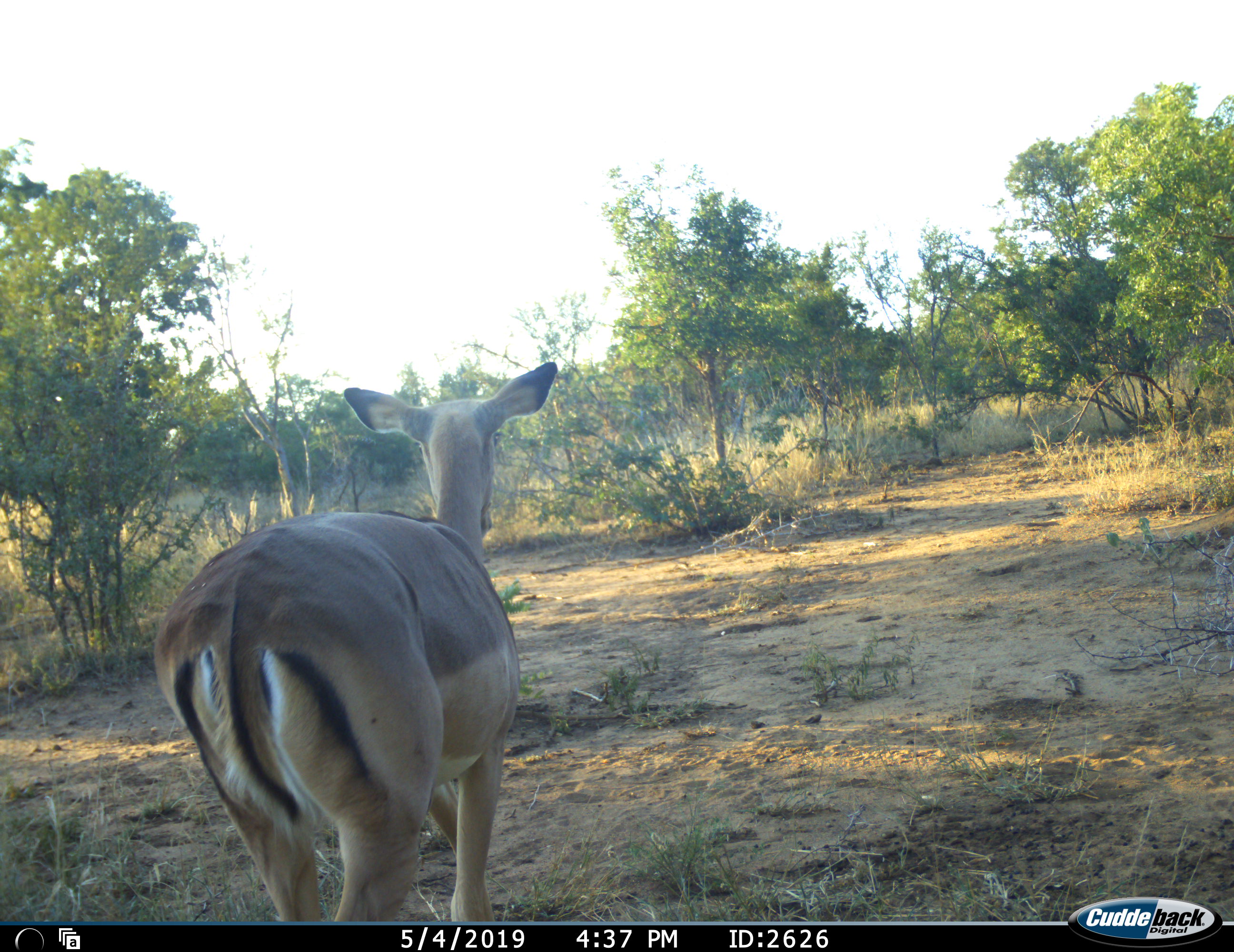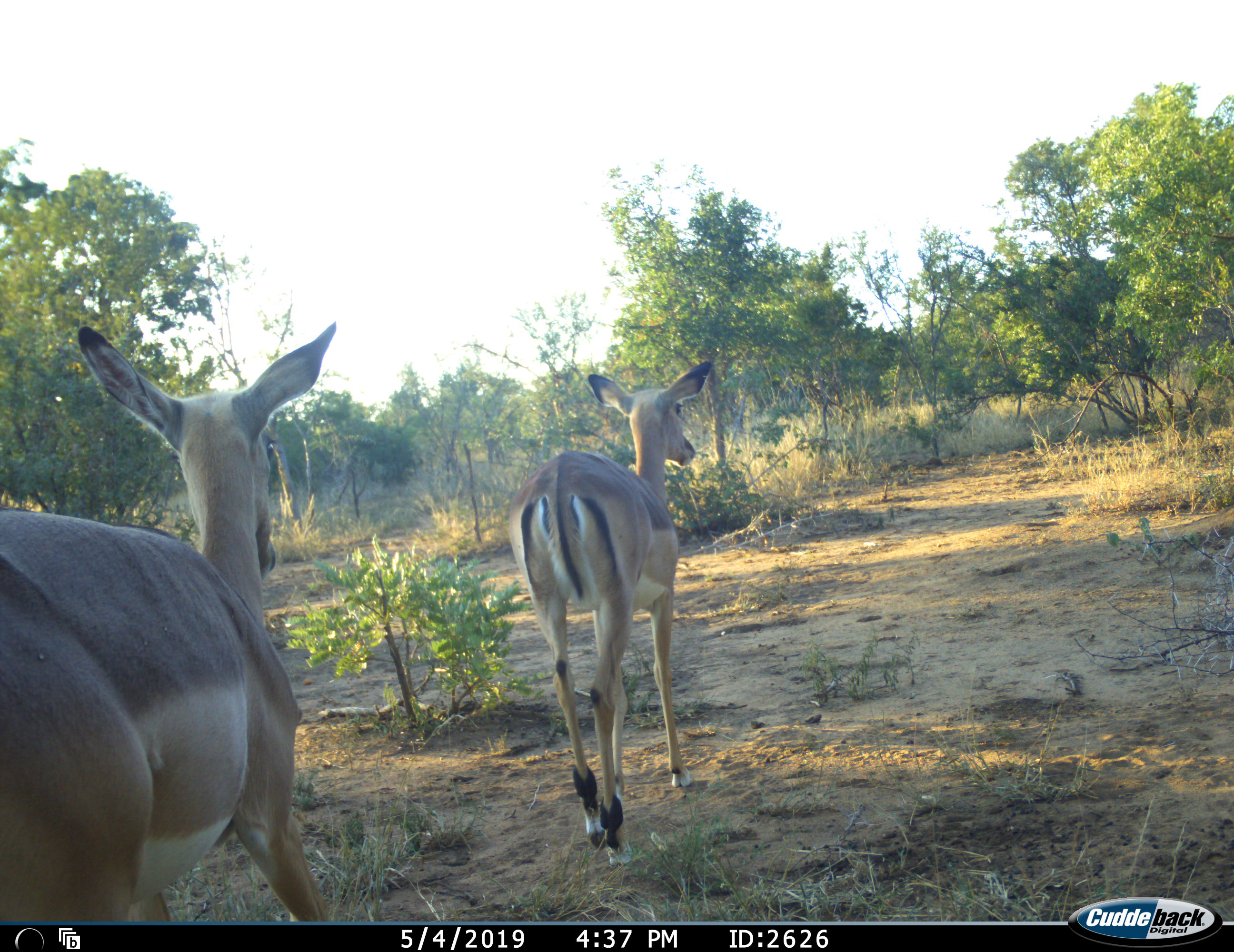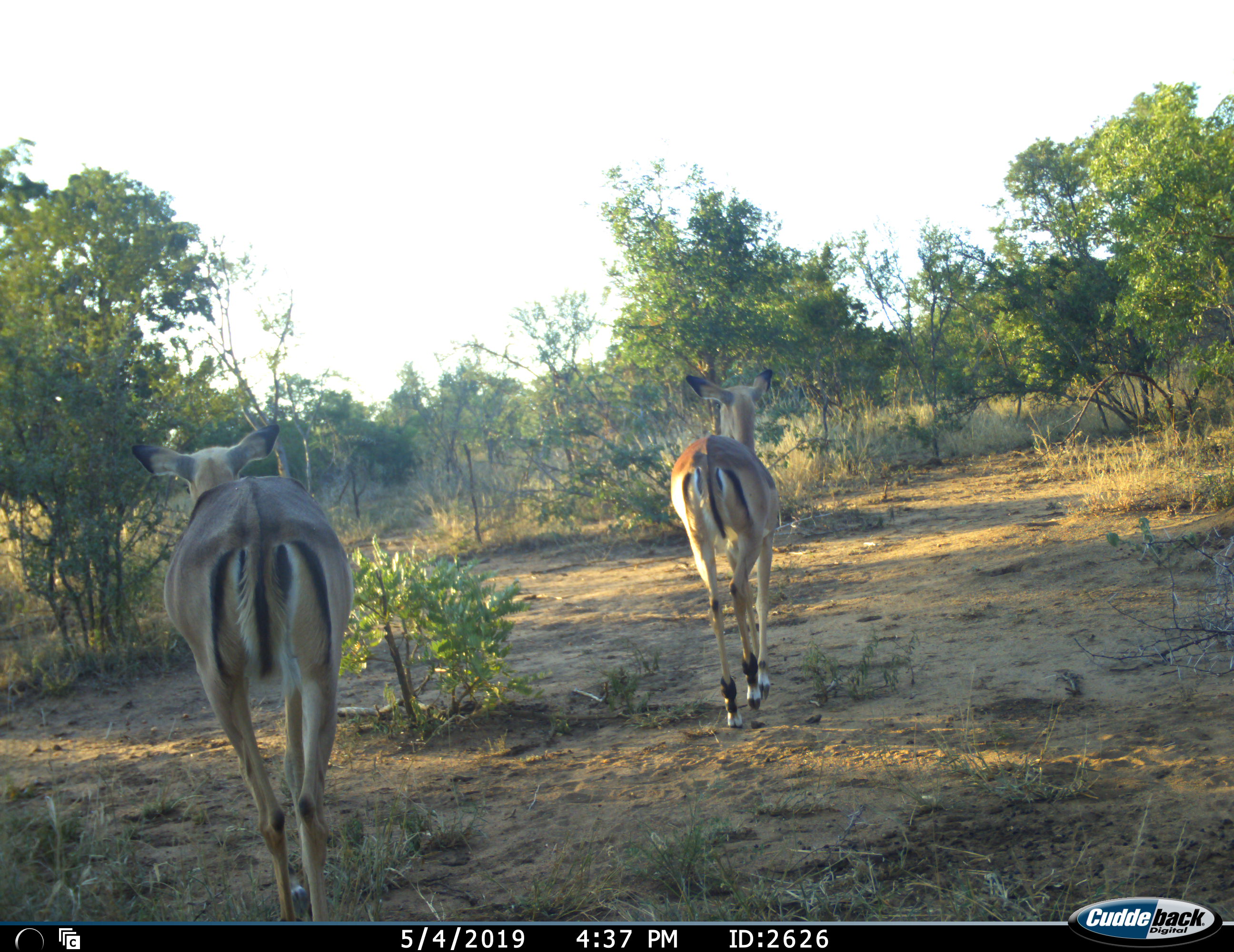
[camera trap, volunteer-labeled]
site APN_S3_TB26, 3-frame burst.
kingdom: Animalia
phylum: Chordata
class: Mammalia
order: Artiodactyla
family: Bovidae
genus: Aepyceros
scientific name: Aepyceros melampus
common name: impala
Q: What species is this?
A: Impala (Aepyceros melampus).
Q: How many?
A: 2.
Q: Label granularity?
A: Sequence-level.